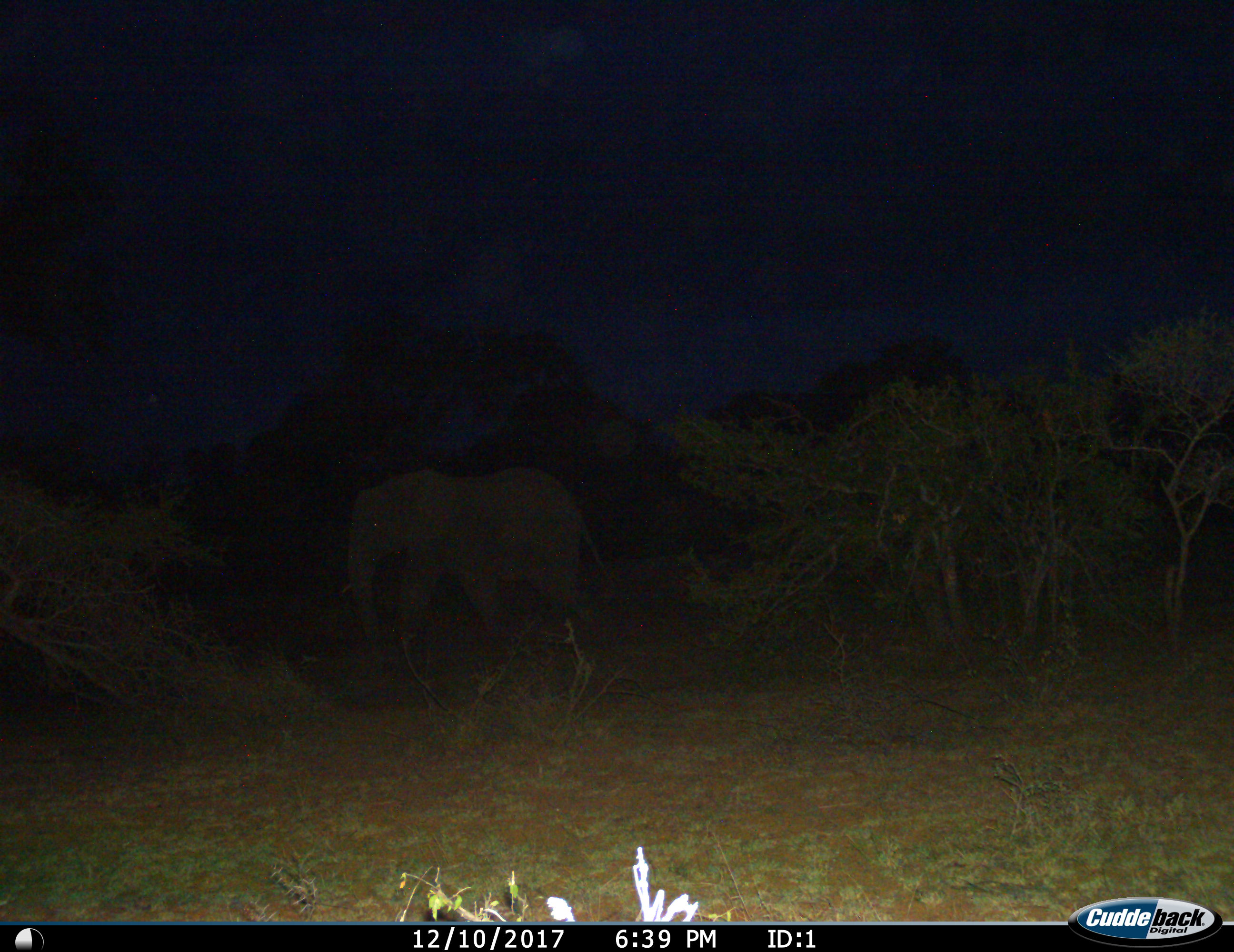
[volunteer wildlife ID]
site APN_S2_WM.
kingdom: Animalia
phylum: Chordata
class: Mammalia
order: Proboscidea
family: Elephantidae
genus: Loxodonta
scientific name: Loxodonta africana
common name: african bush elephant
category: elephant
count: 1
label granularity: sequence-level